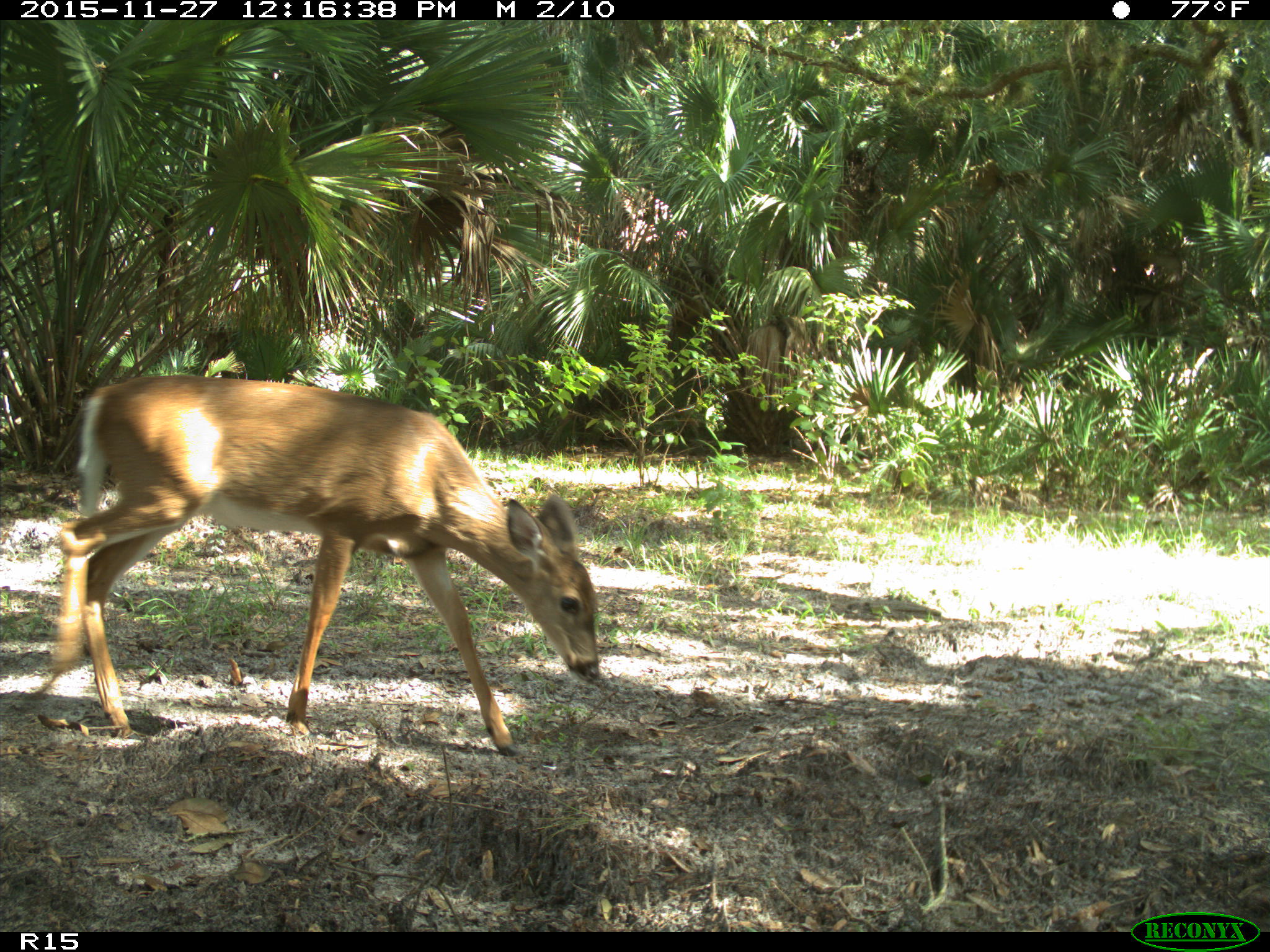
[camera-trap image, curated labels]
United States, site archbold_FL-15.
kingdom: Animalia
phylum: Chordata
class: Mammalia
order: Artiodactyla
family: Cervidae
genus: Odocoileus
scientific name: Odocoileus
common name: deer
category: unidentified deer